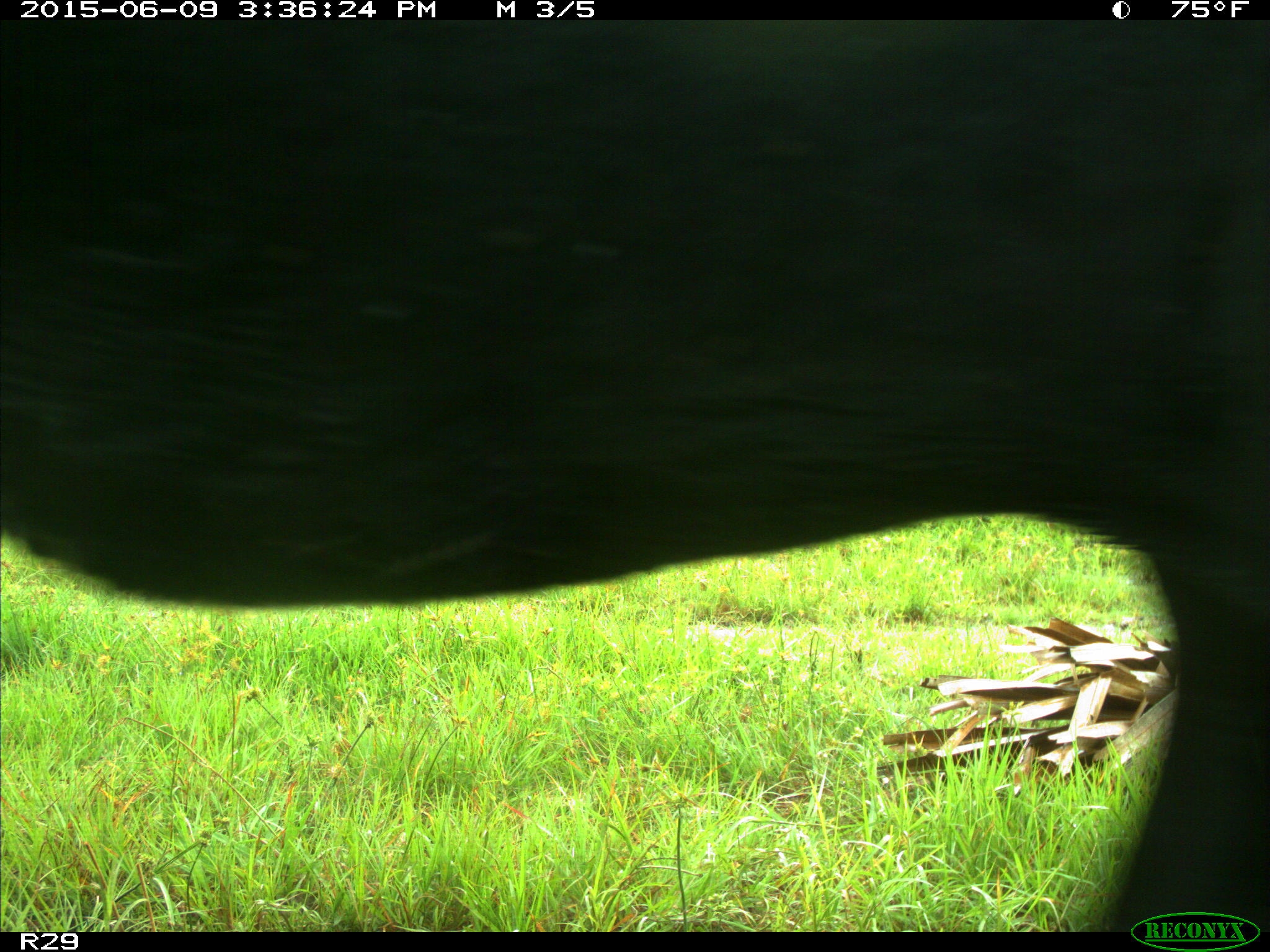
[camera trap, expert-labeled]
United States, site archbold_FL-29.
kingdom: Animalia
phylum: Chordata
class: Mammalia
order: Artiodactyla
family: Bovidae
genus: Bos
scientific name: Bos taurus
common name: domestic cow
Bos taurus (domestic cow).